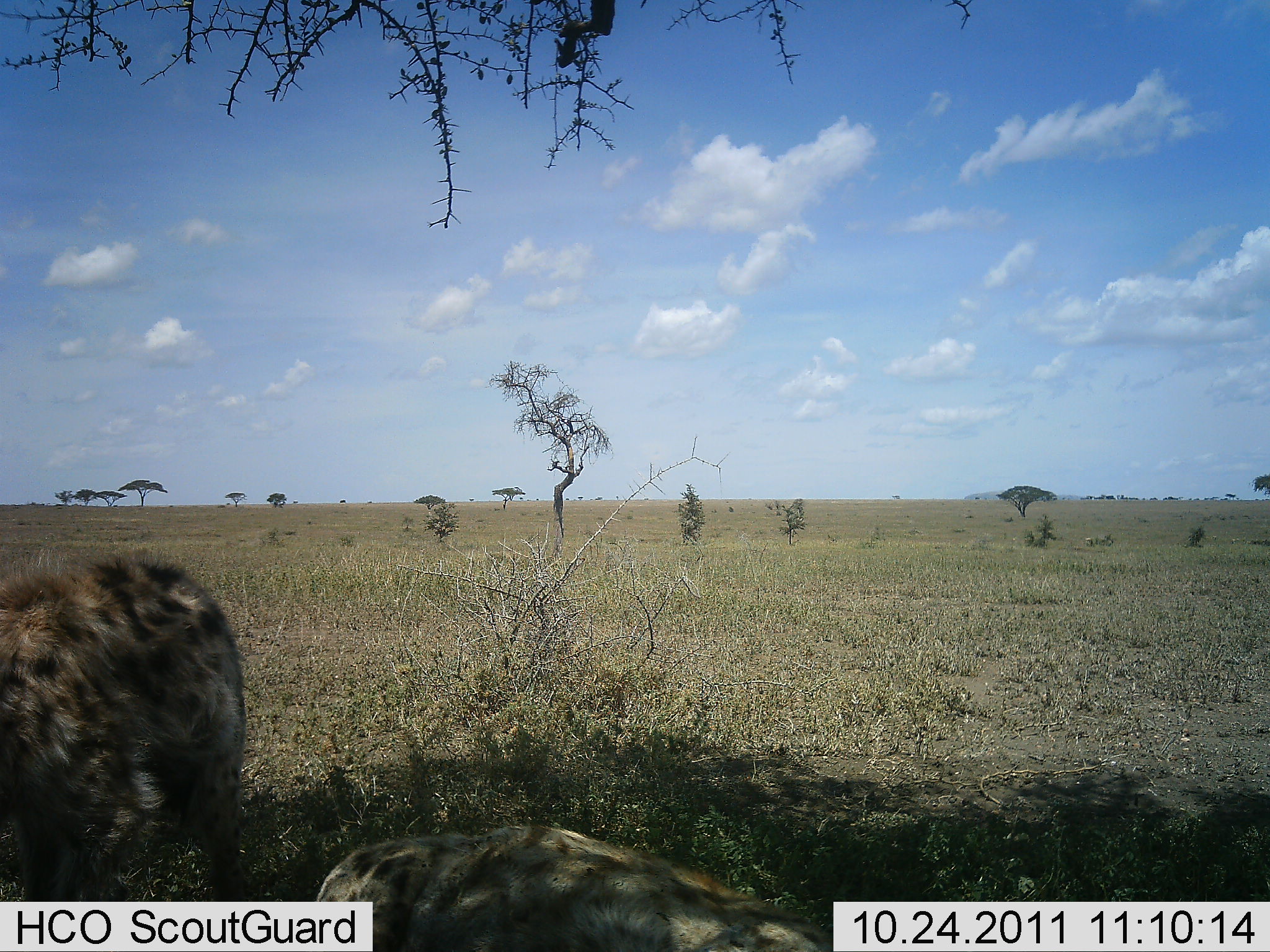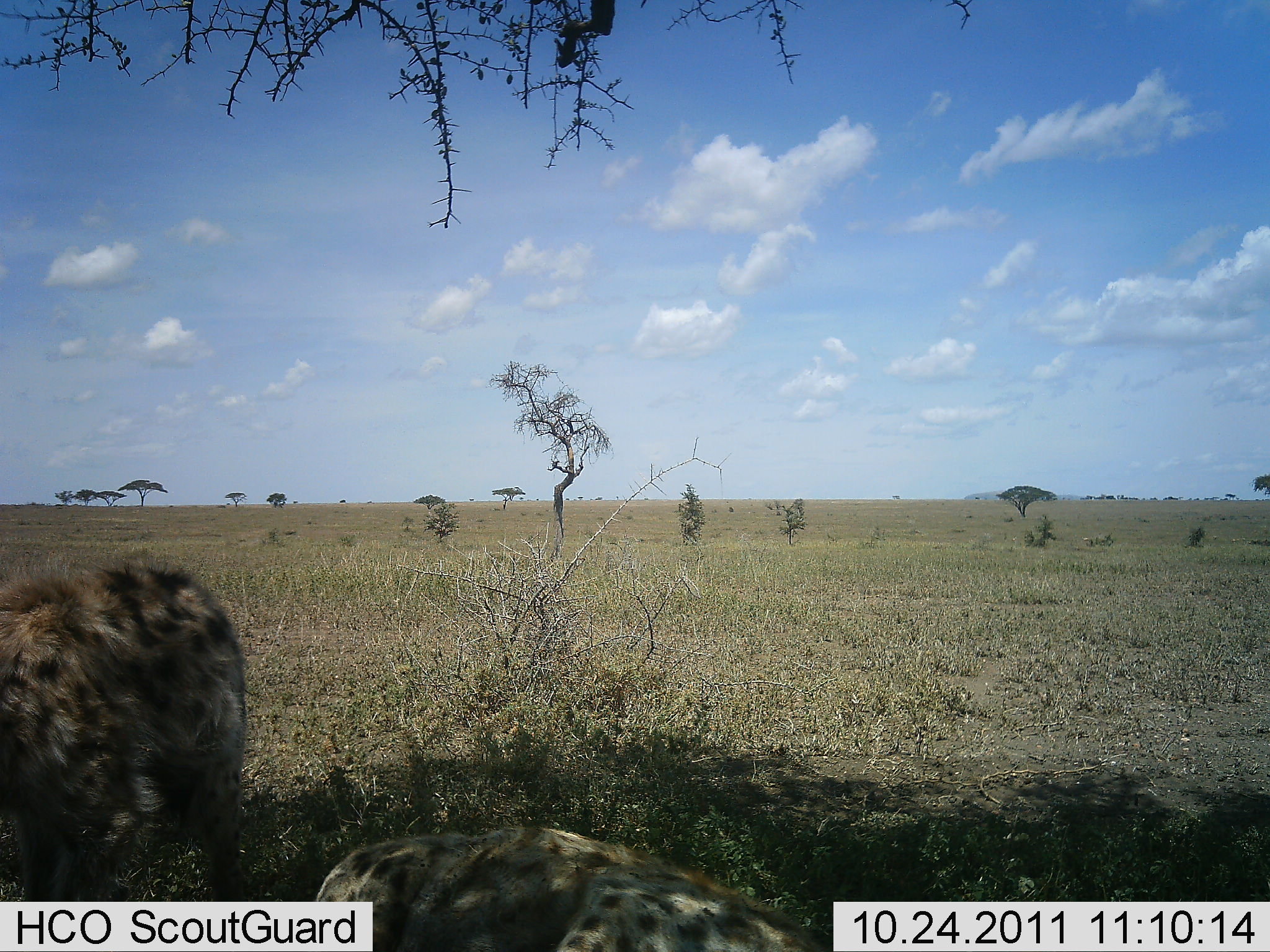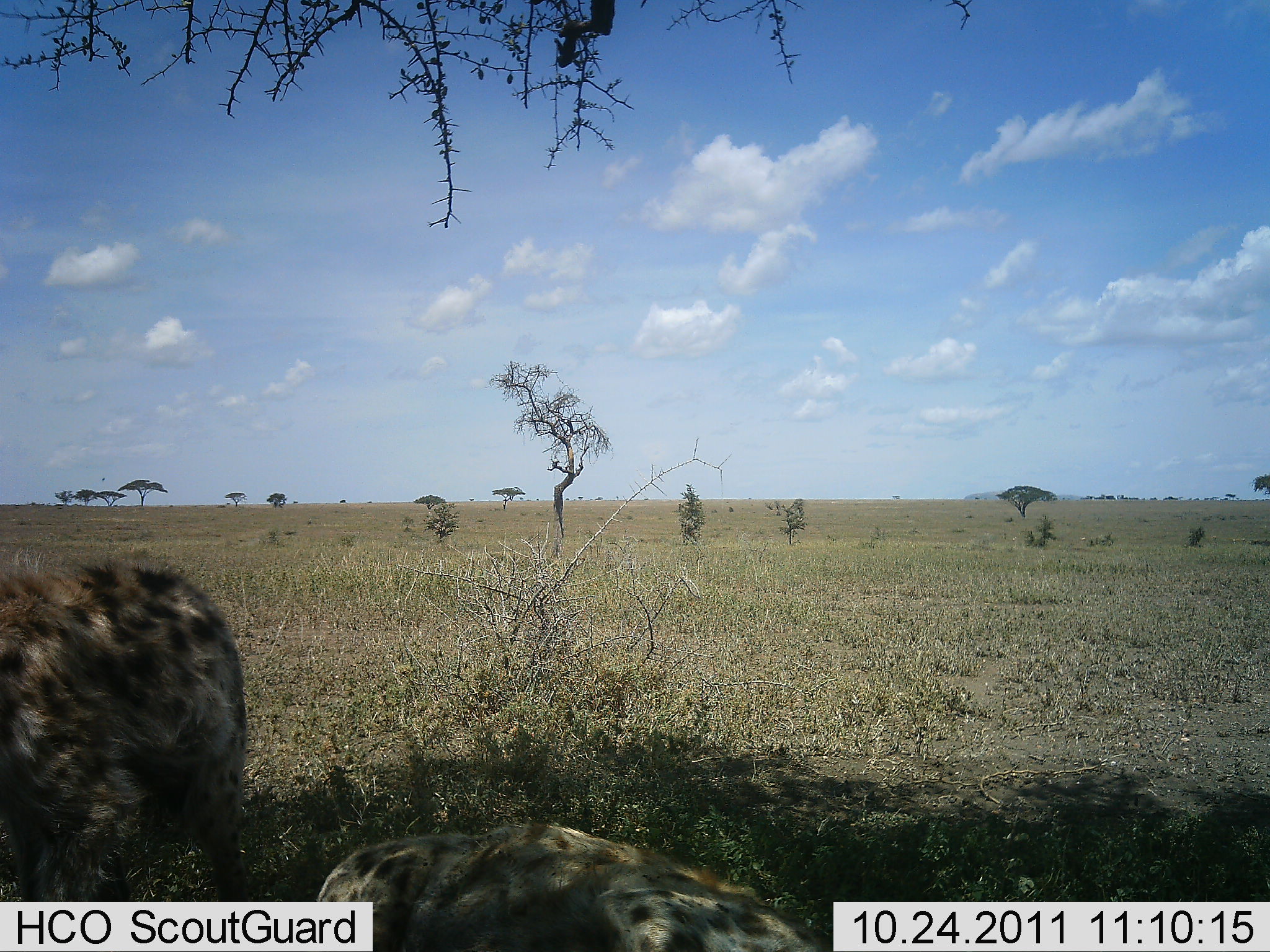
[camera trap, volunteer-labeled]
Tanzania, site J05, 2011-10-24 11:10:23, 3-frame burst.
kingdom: Animalia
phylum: Chordata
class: Mammalia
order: Carnivora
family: Hyaenidae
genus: Crocuta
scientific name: Crocuta crocuta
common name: spotted hyena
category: hyenaspotted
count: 2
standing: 100%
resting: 75%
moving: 8%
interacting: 0%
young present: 0%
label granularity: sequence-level